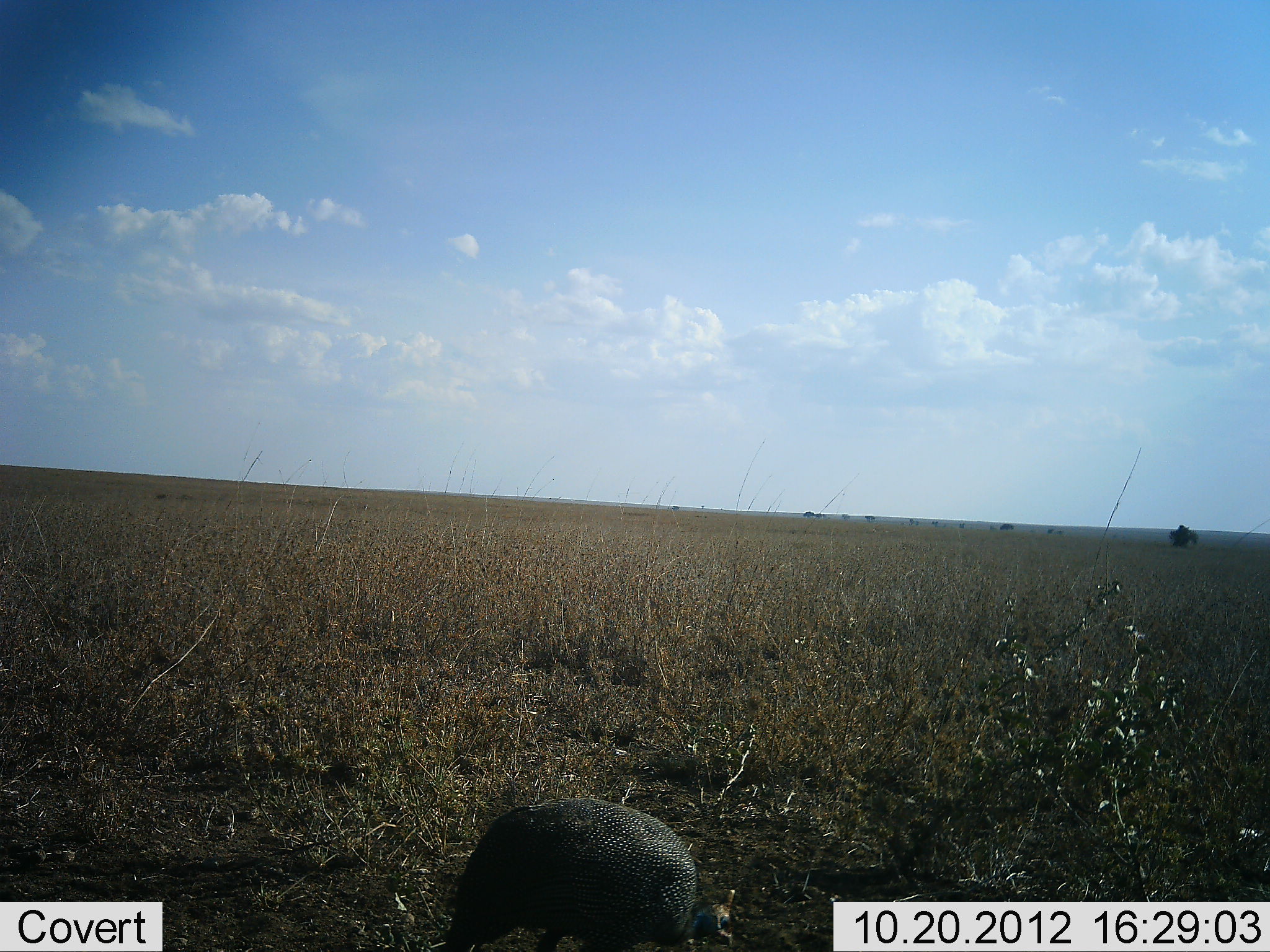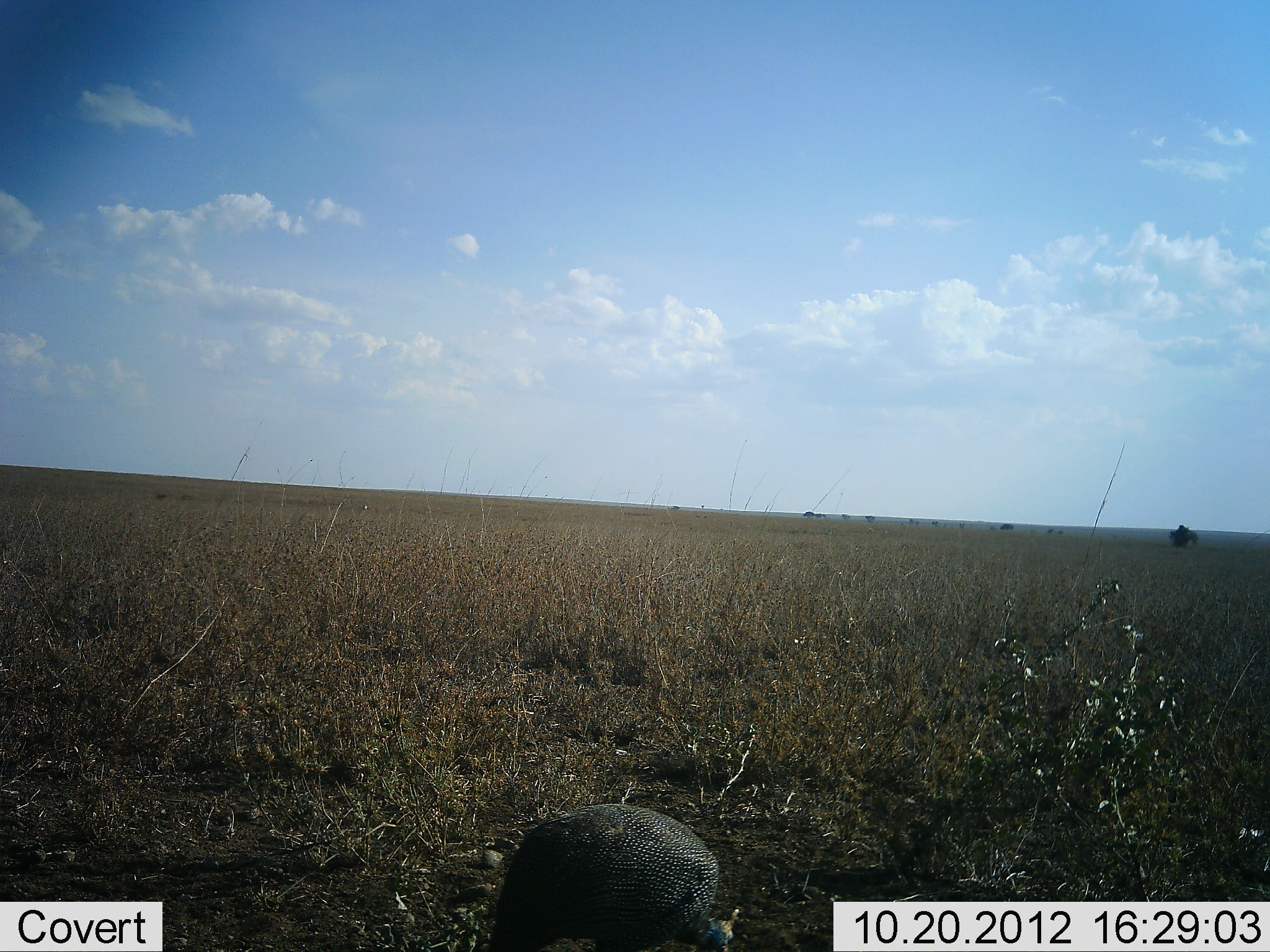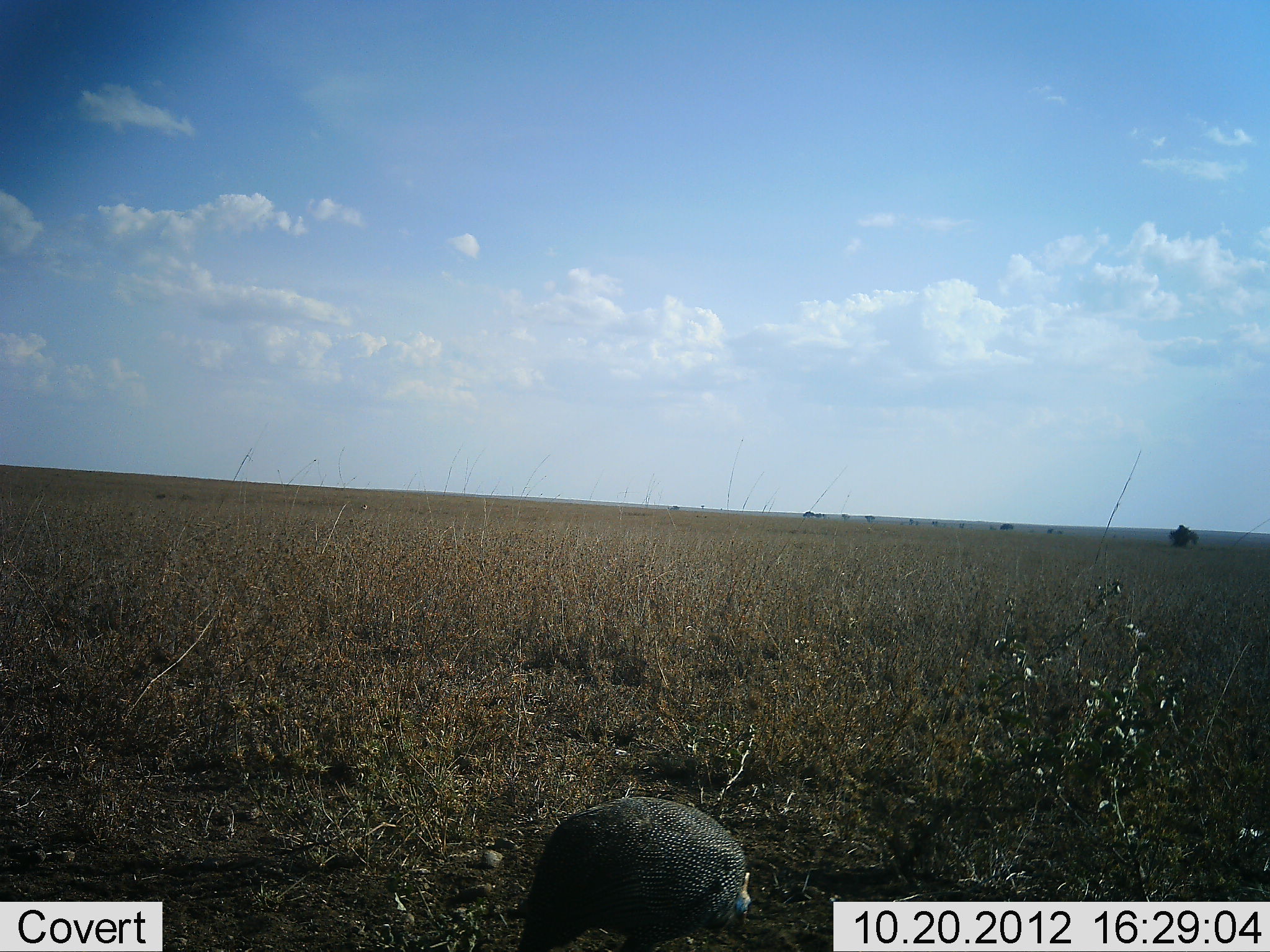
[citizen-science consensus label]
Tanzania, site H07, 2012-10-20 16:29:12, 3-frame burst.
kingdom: Animalia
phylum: Chordata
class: Aves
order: Galliformes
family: Numididae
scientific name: Numididae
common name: guinea fowl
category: guineafowl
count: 1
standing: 20%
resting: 0%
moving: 40%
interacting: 0%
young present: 0%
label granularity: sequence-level